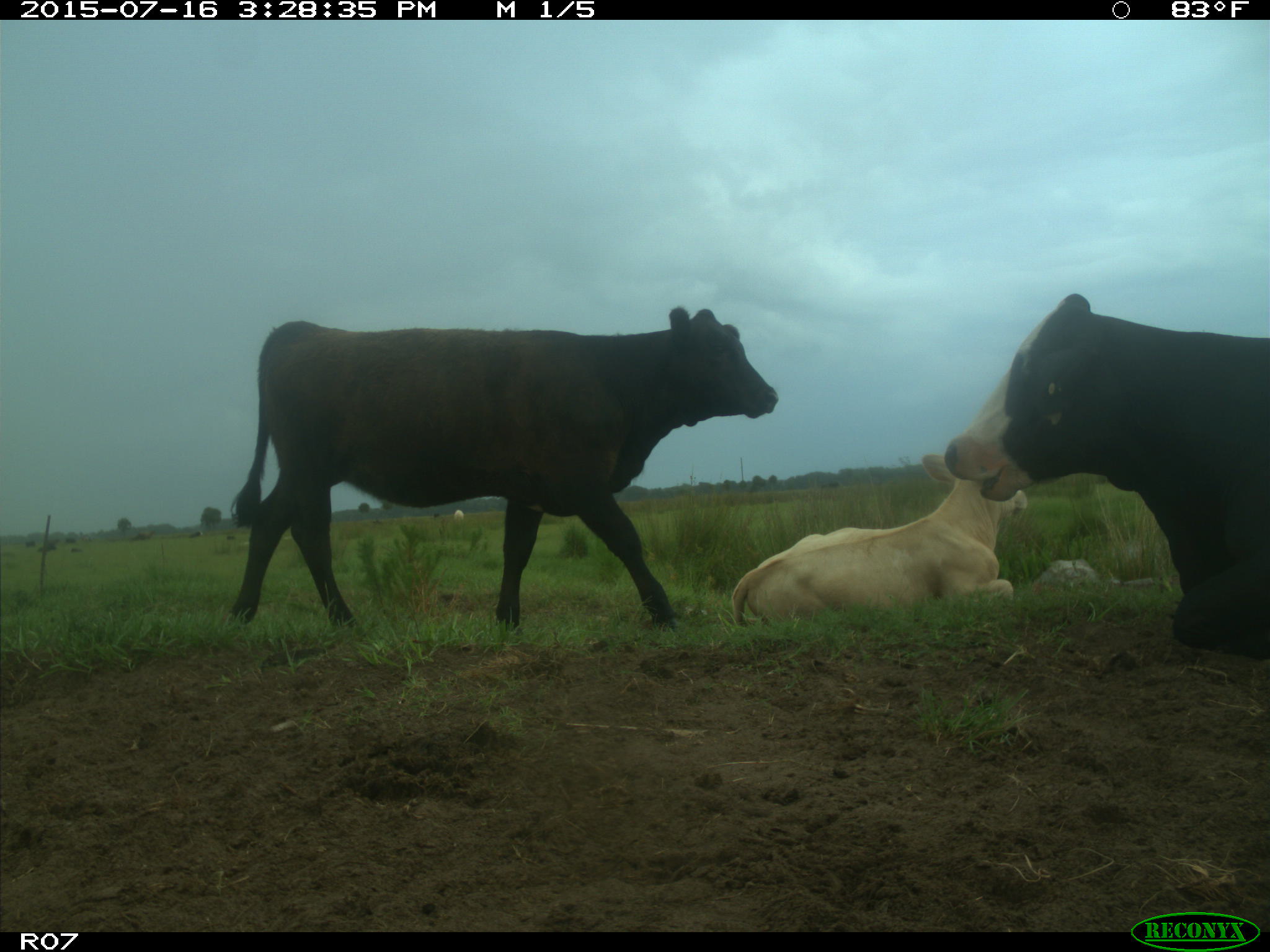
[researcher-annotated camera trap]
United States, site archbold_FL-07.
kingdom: Animalia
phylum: Chordata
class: Mammalia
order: Artiodactyla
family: Bovidae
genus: Bos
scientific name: Bos taurus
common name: domestic cow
Bos taurus (domestic cow).